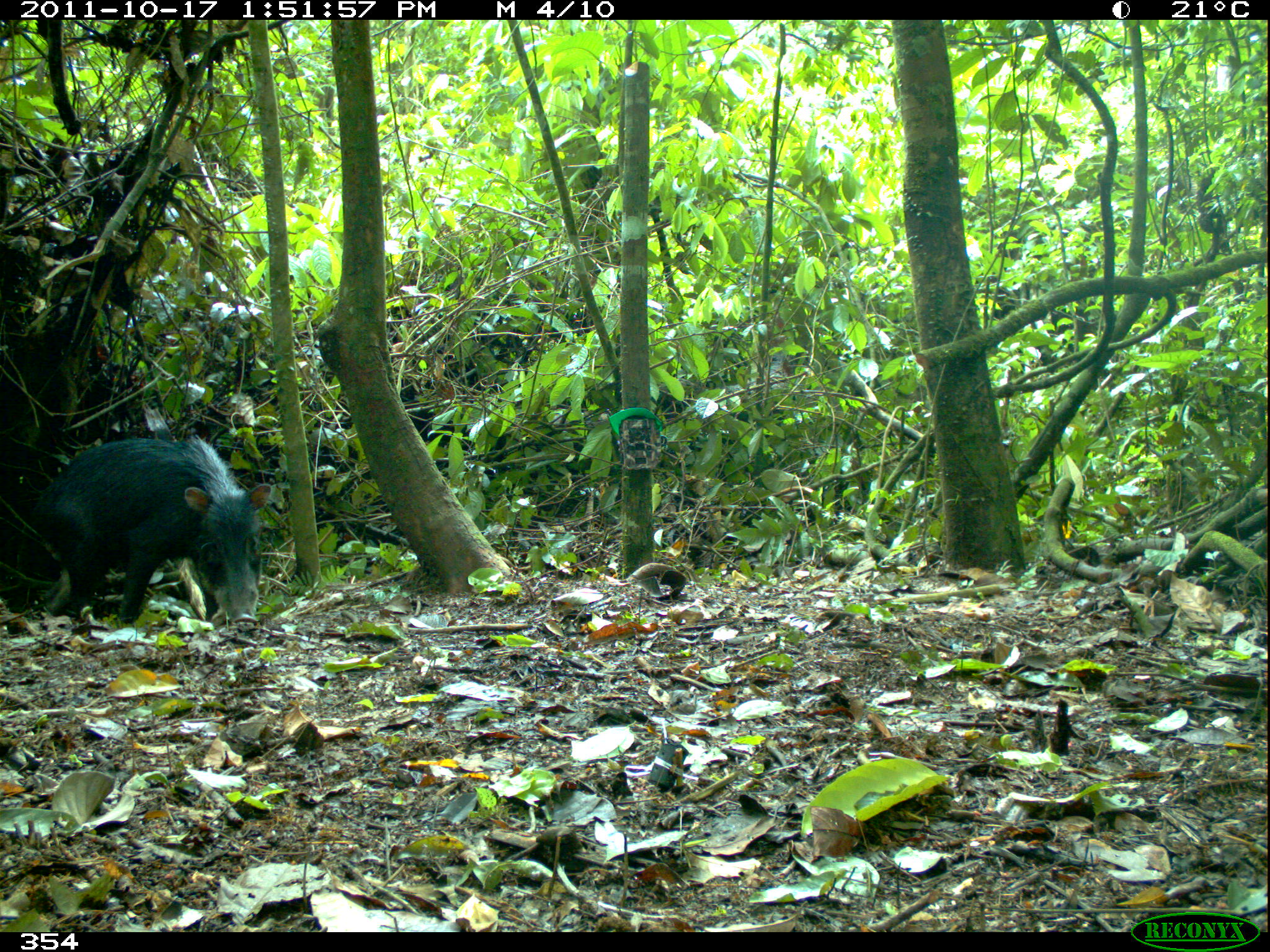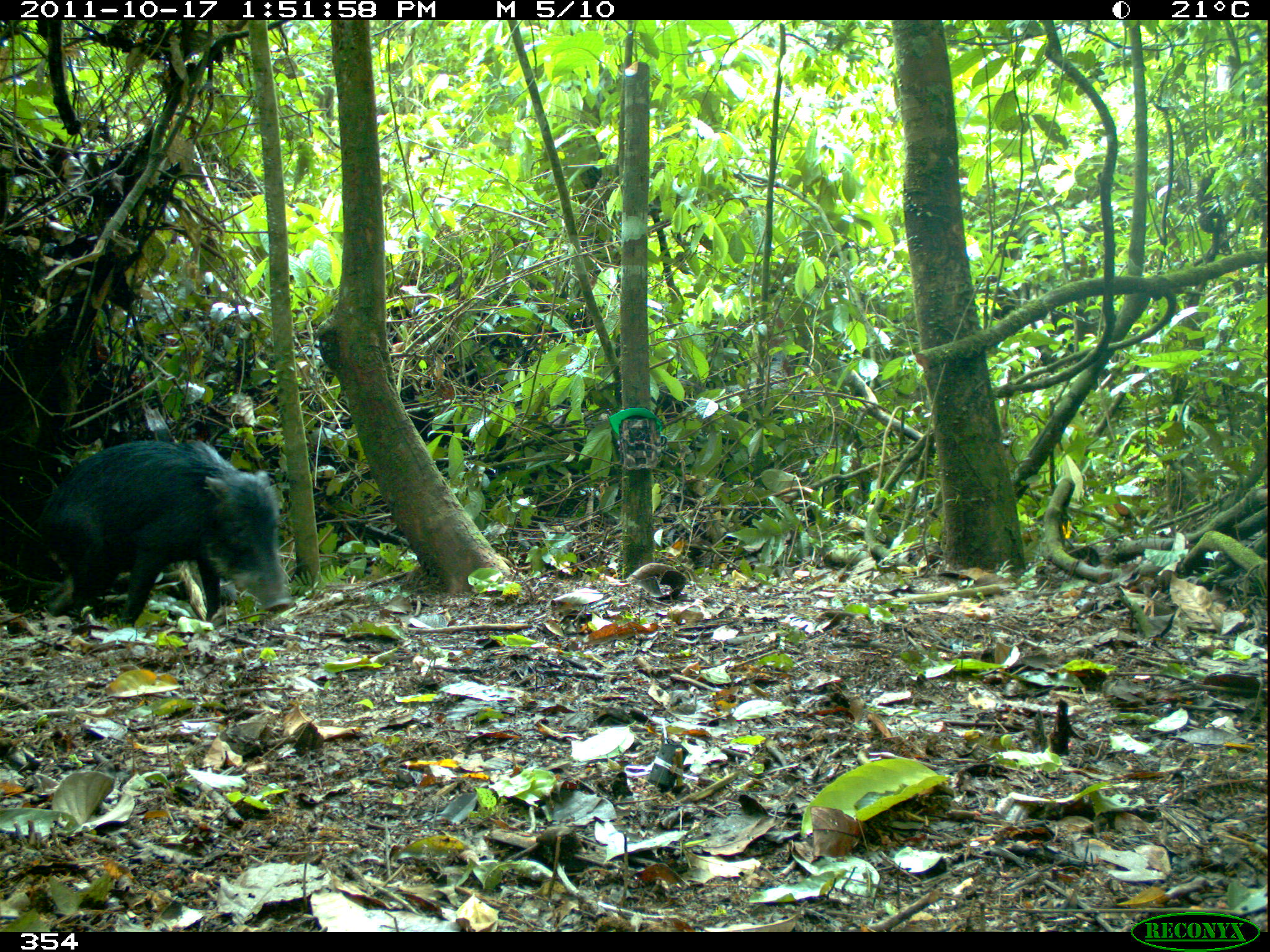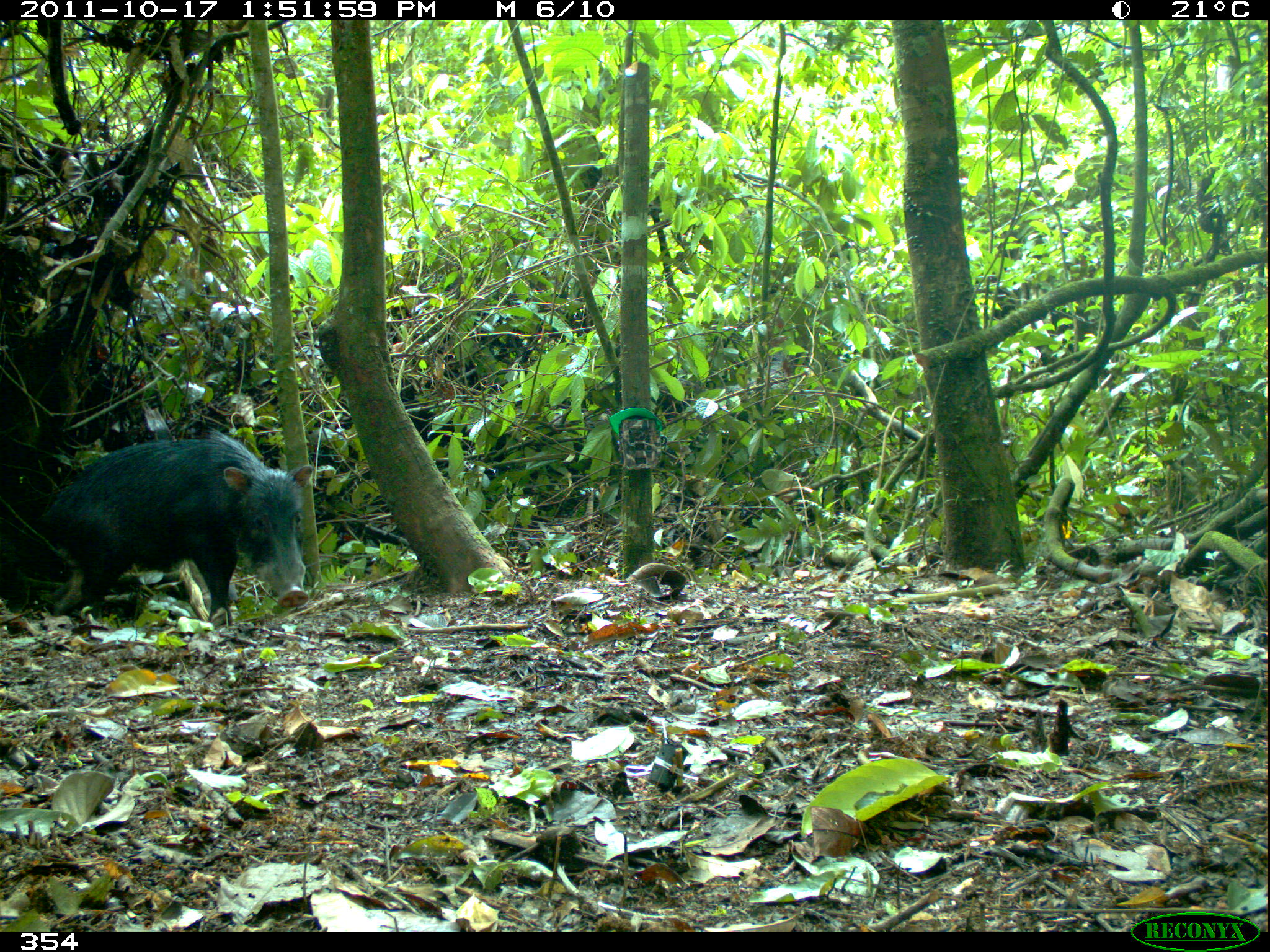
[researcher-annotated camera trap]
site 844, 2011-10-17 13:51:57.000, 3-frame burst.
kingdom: Animalia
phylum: Chordata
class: Mammalia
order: Artiodactyla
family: Tayassuidae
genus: Tayassu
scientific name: Tayassu pecari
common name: white-lipped peccary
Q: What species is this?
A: Tayassu pecari (white-lipped peccary).